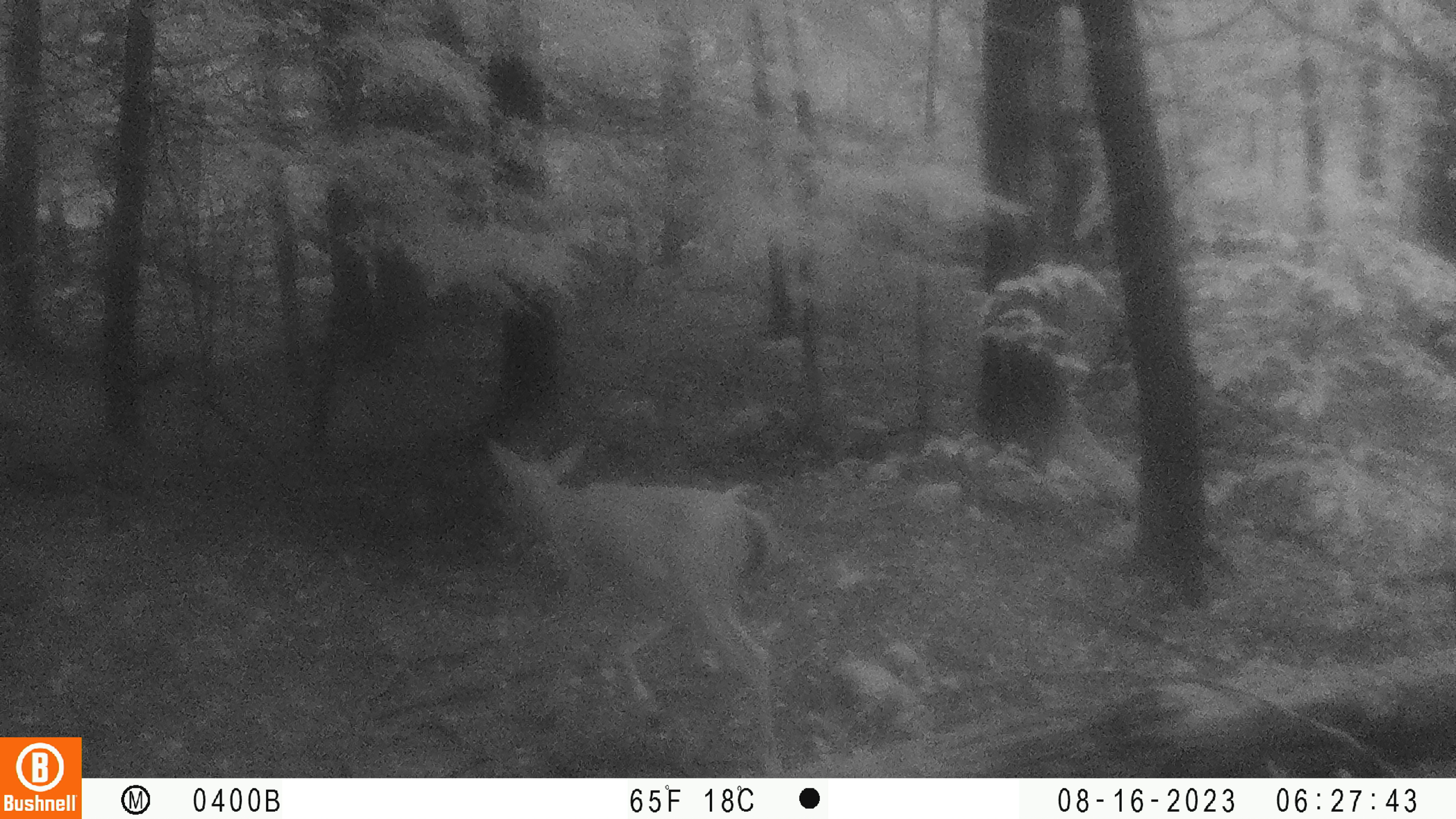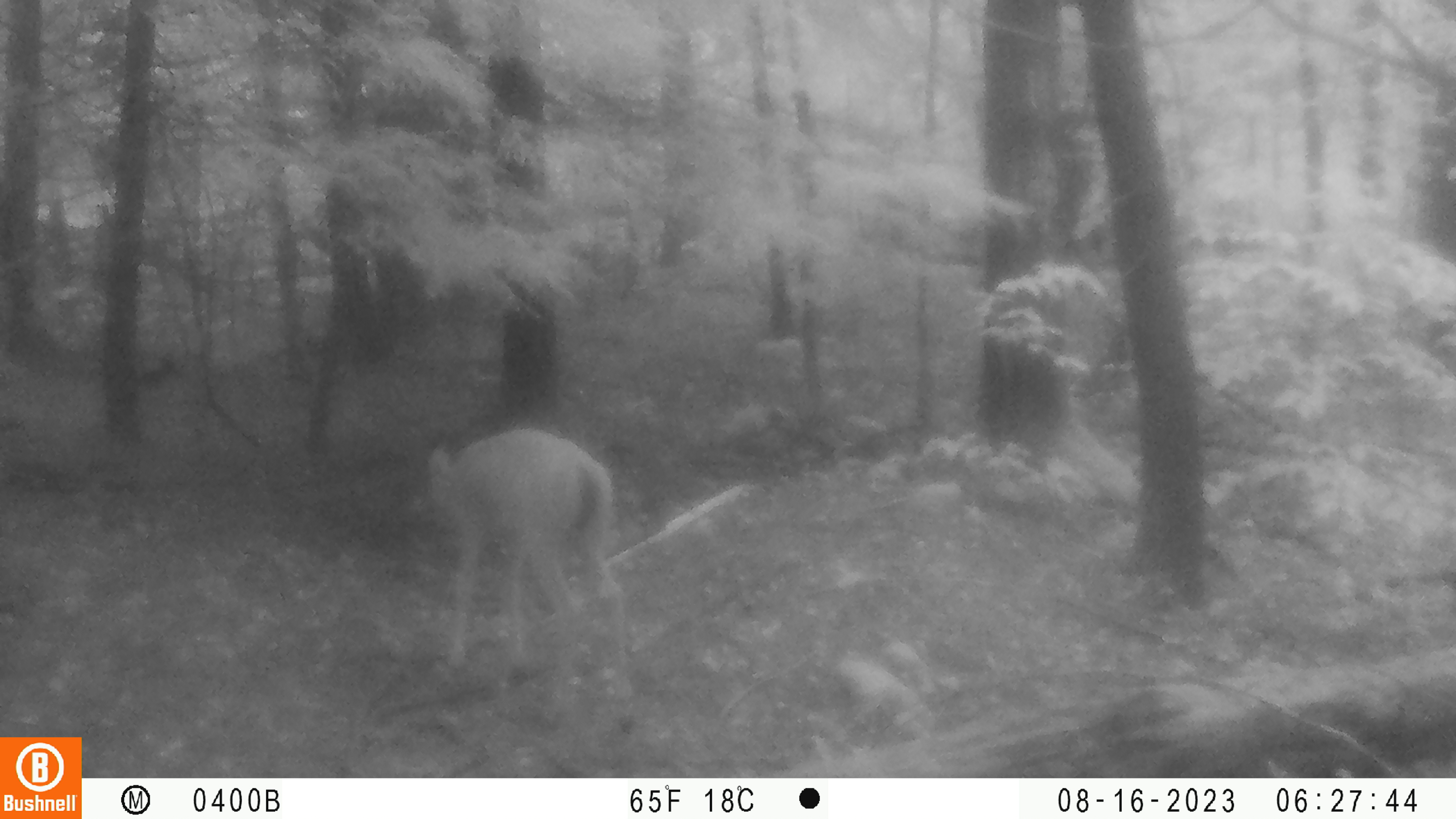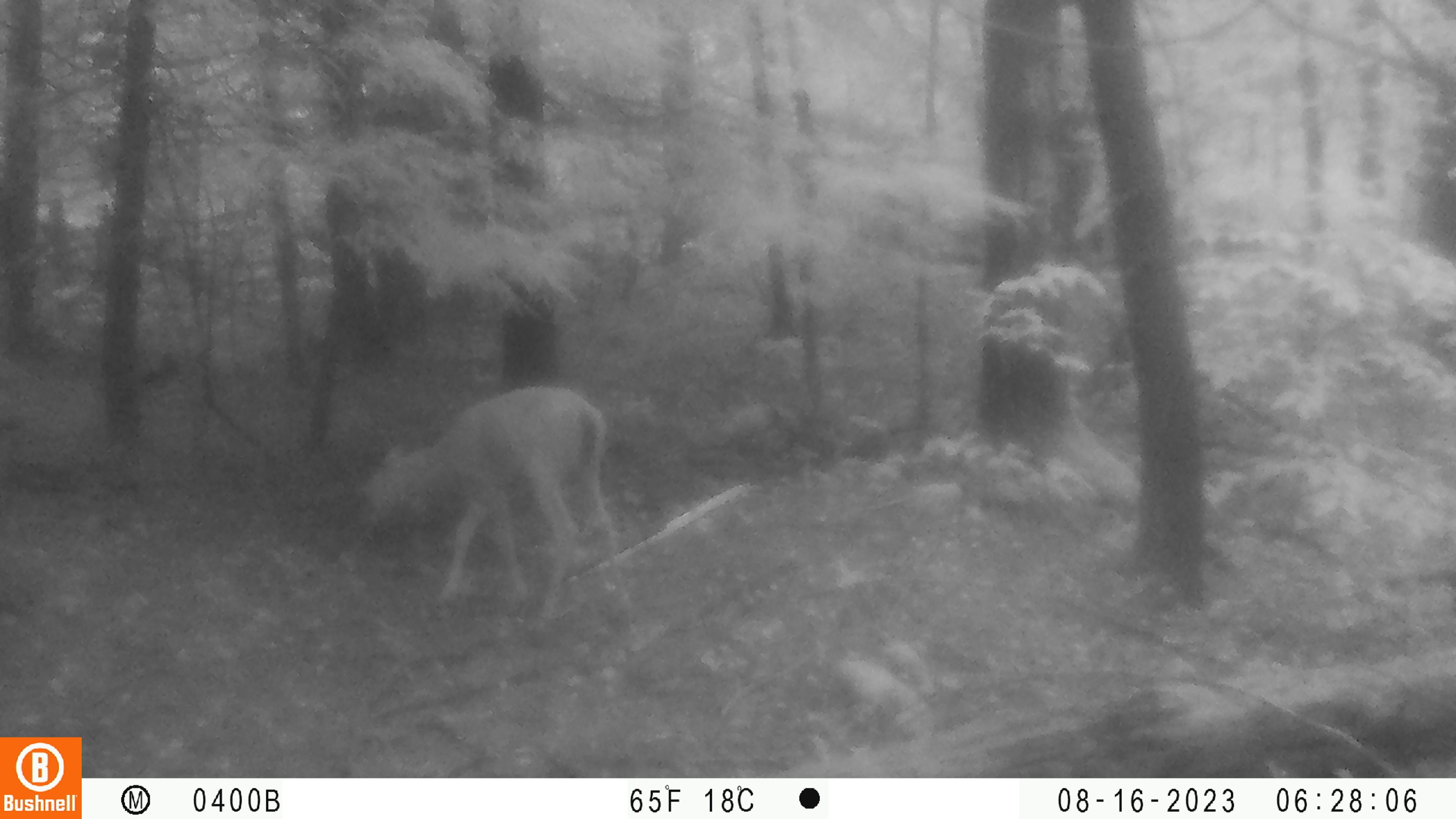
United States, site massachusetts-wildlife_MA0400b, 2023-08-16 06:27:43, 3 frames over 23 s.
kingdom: Animalia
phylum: Chordata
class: Mammalia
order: Artiodactyla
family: Cervidae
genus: Odocoileus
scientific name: Odocoileus virginianus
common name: white-tailed deer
White-tailed deer (Odocoileus virginianus).